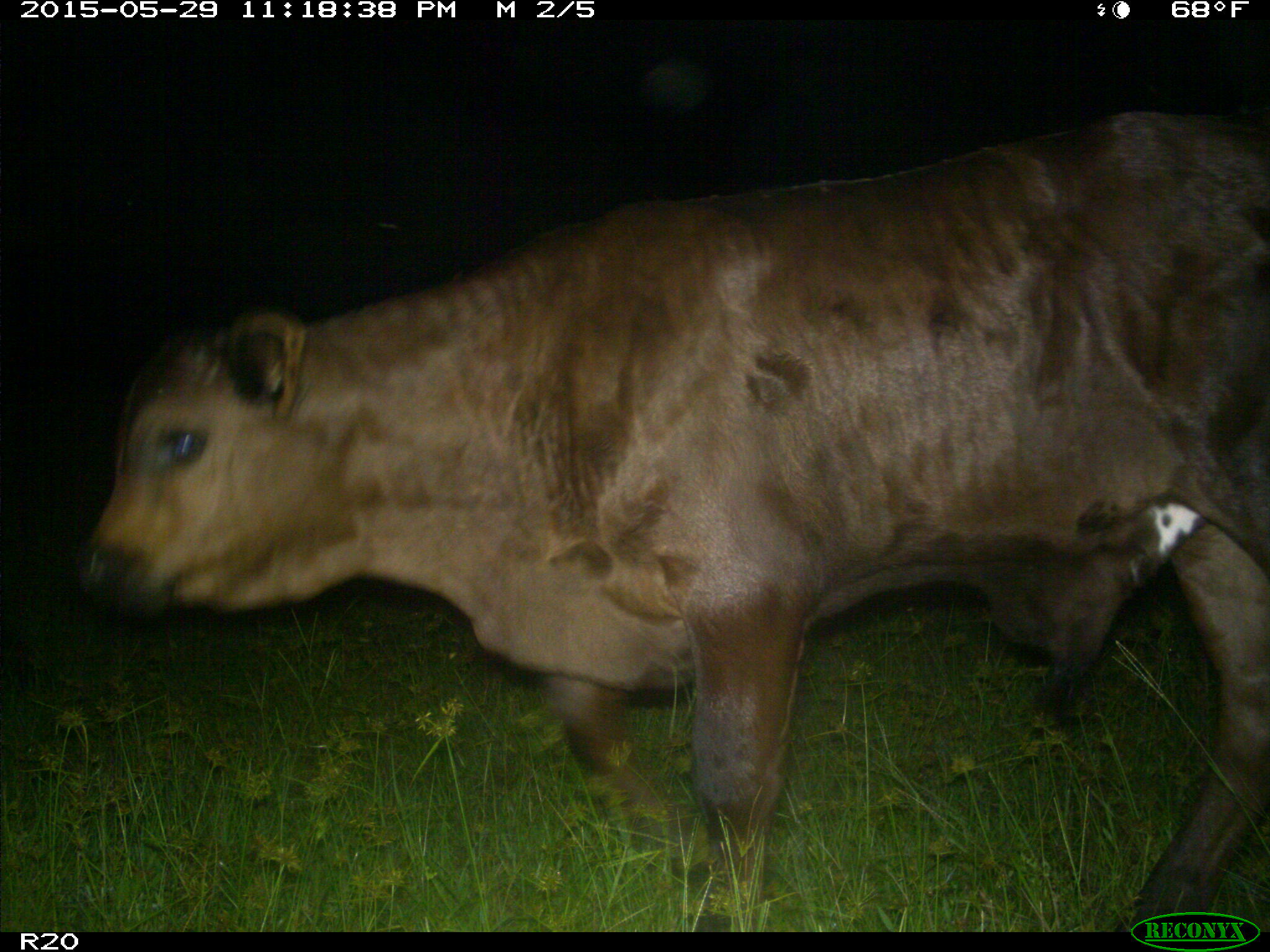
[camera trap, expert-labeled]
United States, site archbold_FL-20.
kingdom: Animalia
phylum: Chordata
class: Mammalia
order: Artiodactyla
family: Bovidae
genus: Bos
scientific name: Bos taurus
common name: domestic cow